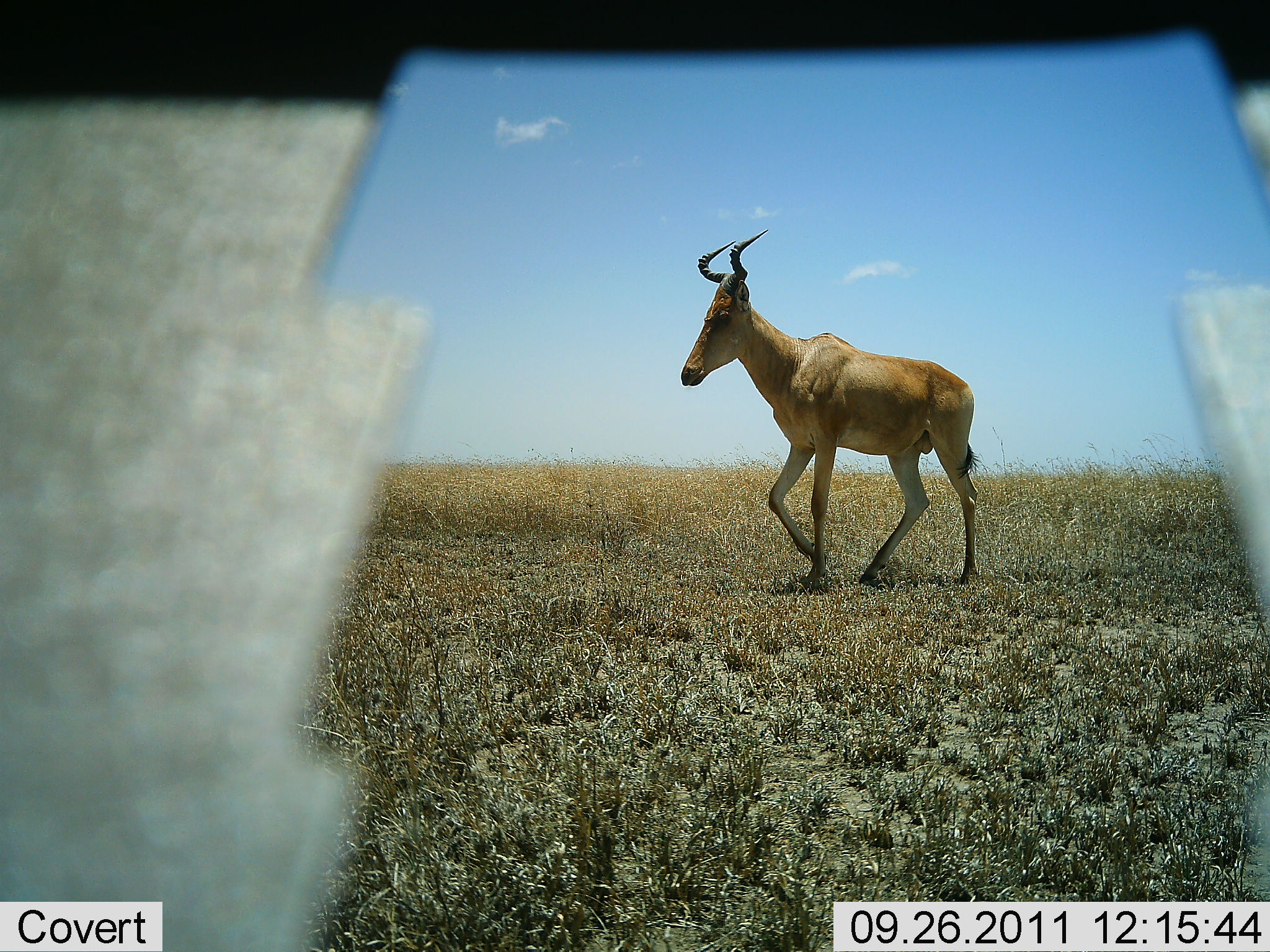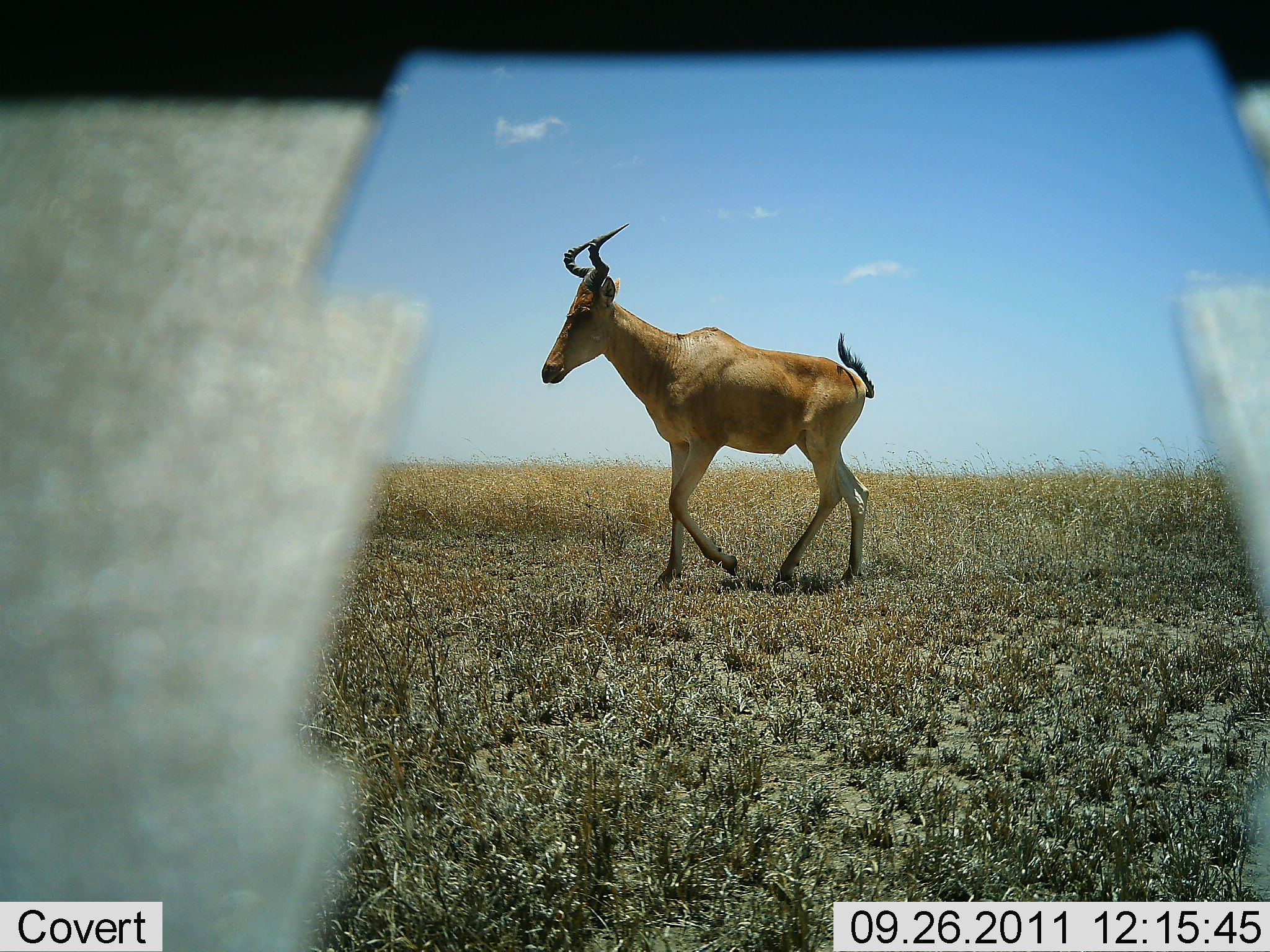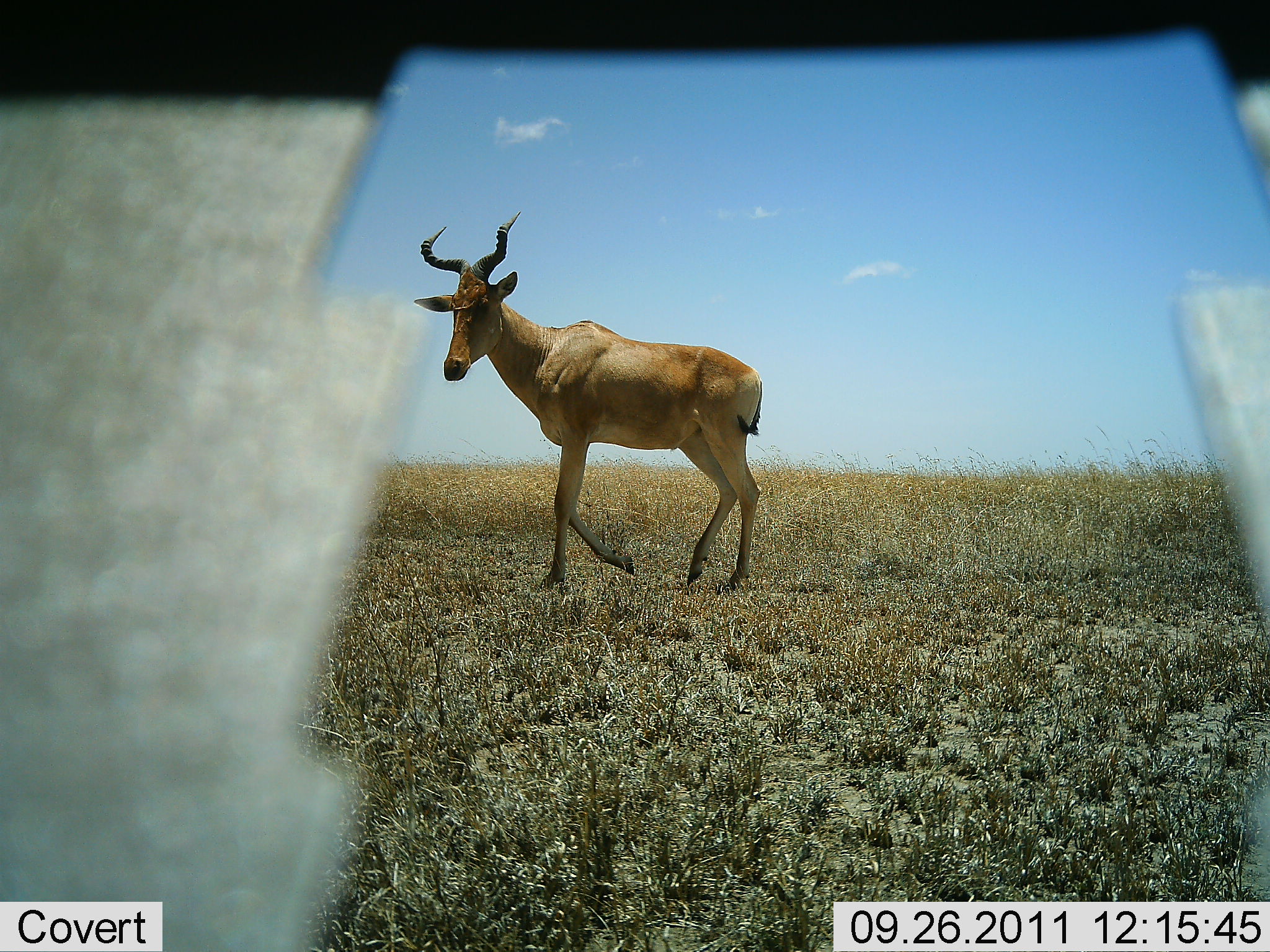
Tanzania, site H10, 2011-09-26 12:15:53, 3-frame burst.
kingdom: Animalia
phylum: Chordata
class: Mammalia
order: Artiodactyla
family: Bovidae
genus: Alcelaphus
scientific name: Alcelaphus buselaphus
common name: hartebeest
Hartebeest (Alcelaphus buselaphus), count 1. Behavior (volunteer vote fractions): standing 18%, resting 0%, moving 91%, interacting 0%. Young present (vote fraction): 0%. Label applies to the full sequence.